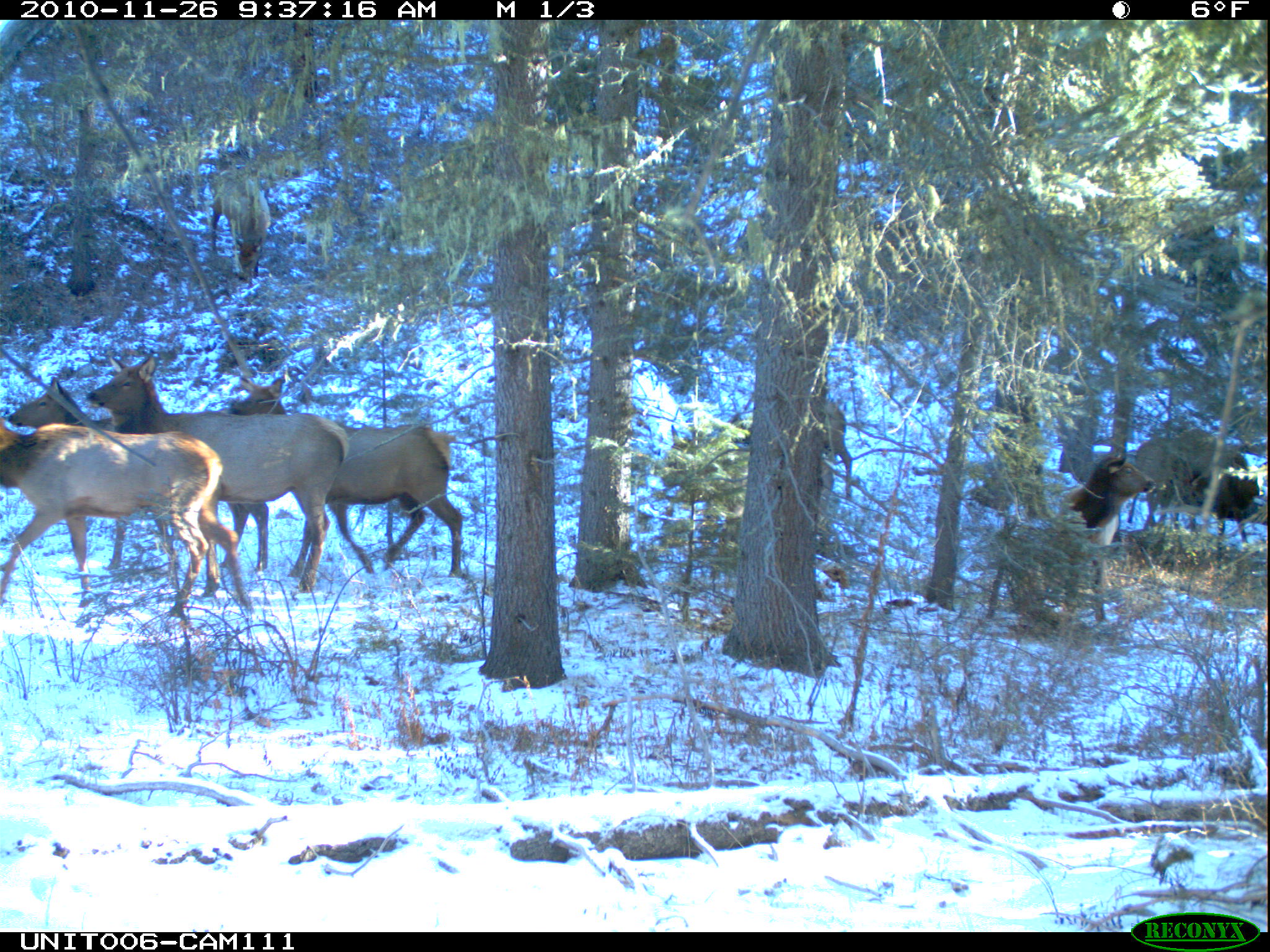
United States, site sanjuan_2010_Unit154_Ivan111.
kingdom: Animalia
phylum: Chordata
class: Mammalia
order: Artiodactyla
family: Cervidae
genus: Cervus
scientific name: Cervus elaphus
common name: red deer